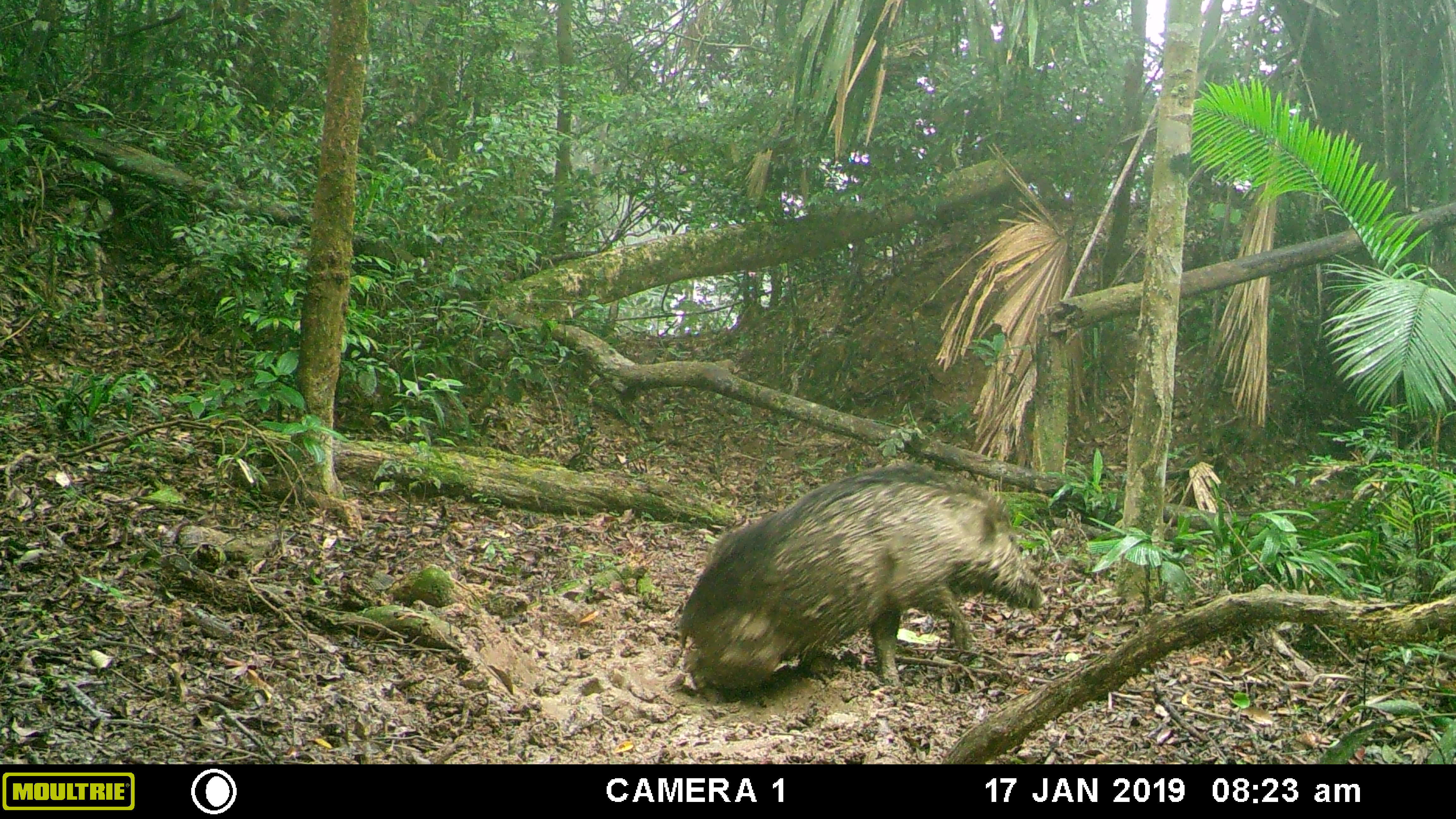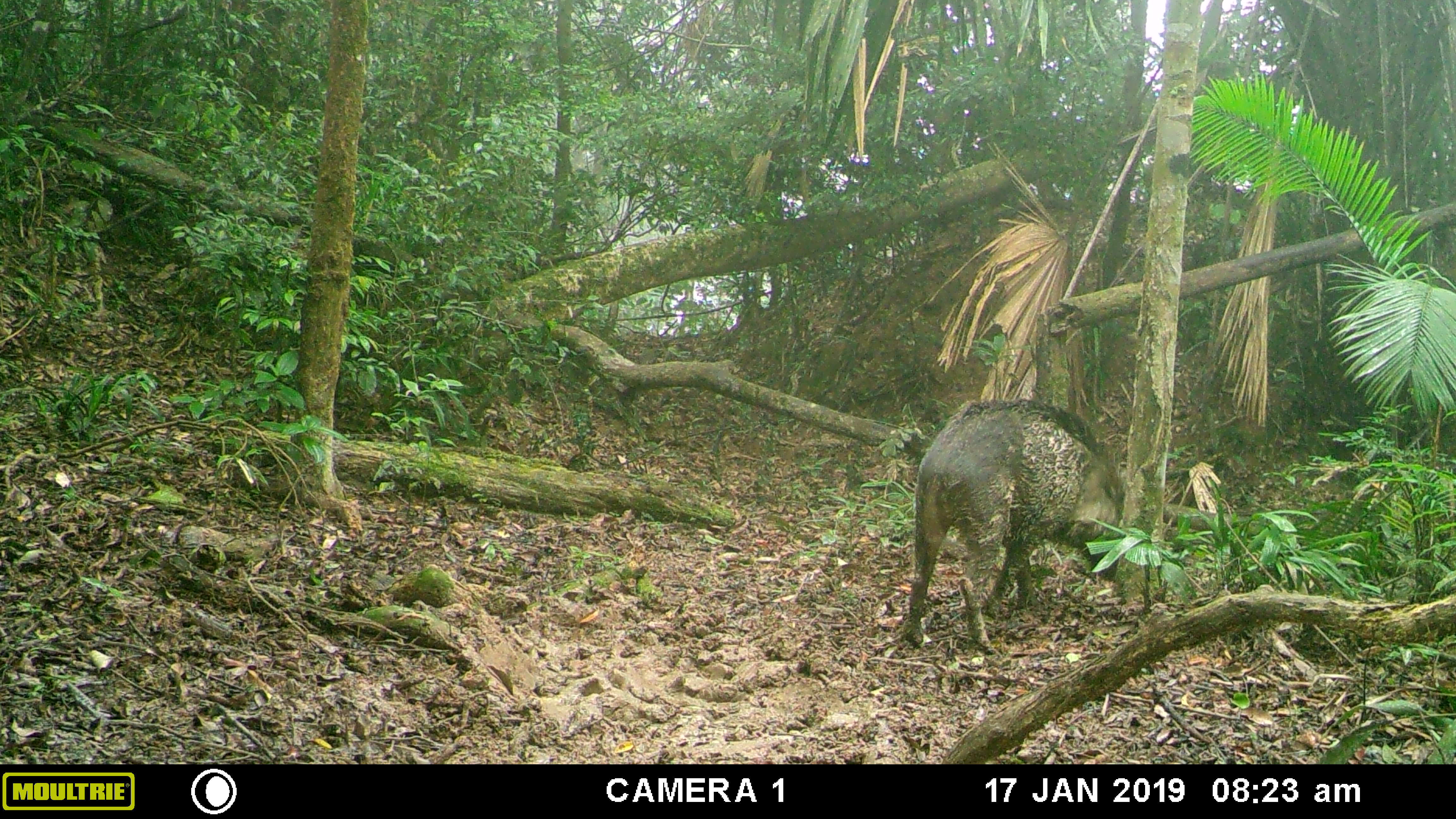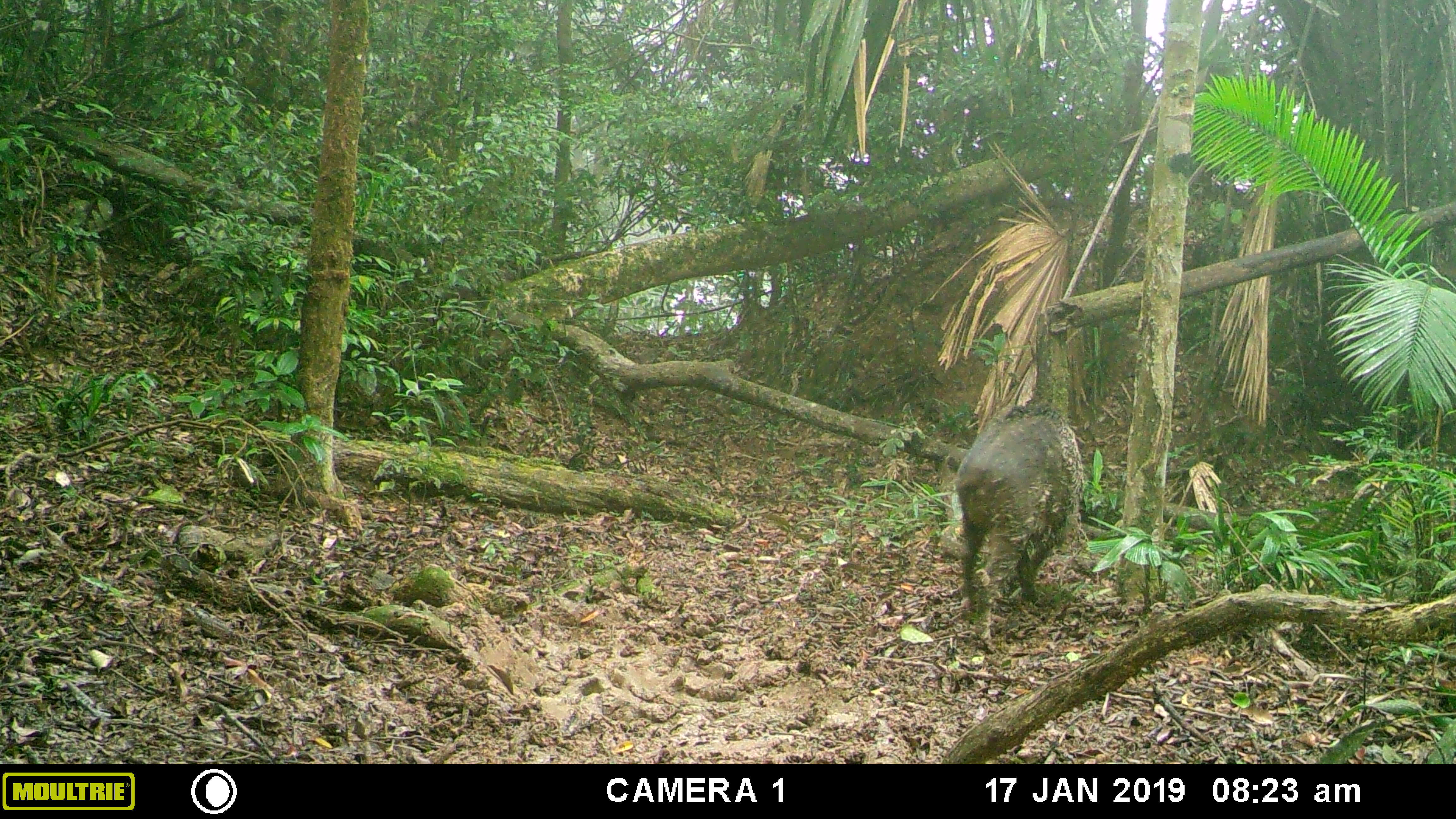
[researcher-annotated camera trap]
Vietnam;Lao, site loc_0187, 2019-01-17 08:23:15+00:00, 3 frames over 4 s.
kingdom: Animalia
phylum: Chordata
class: Mammalia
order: Artiodactyla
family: Suidae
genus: Sus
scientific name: Sus scrofa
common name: eurasian wild pig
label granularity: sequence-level